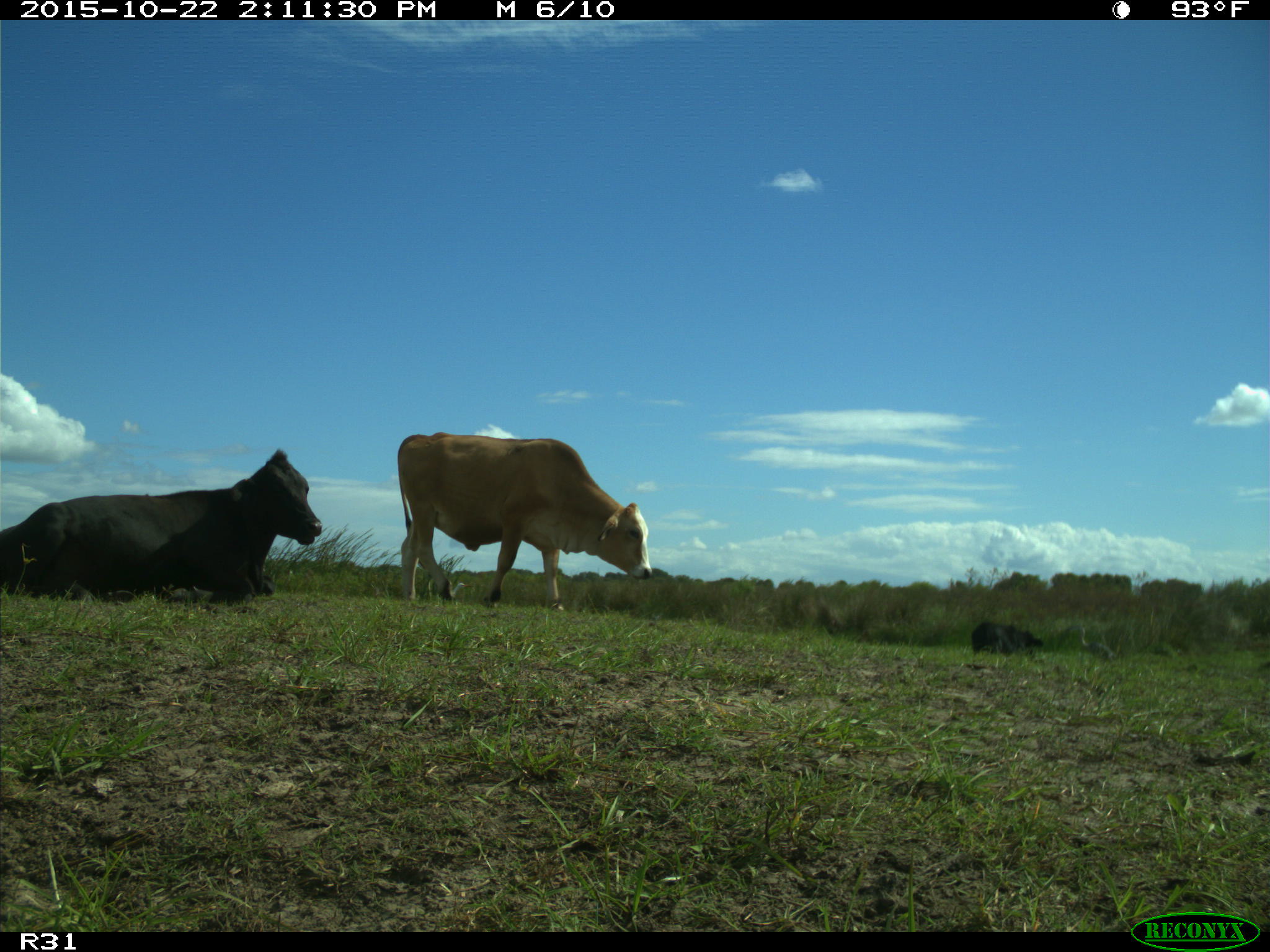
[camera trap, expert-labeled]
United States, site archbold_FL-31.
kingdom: Animalia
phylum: Chordata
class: Mammalia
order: Artiodactyla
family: Bovidae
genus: Bos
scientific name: Bos taurus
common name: domestic cow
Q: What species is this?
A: Bos taurus (domestic cow).